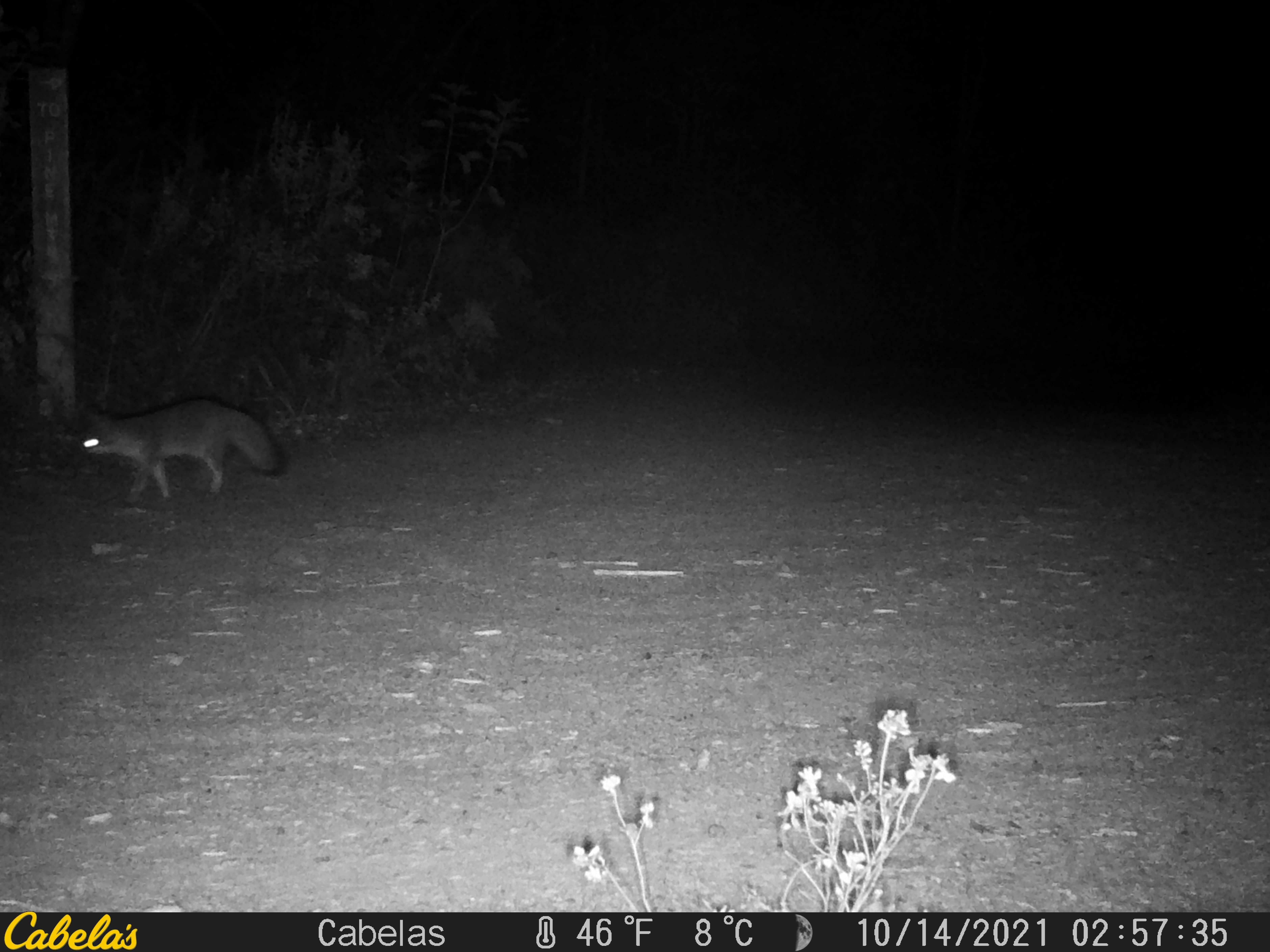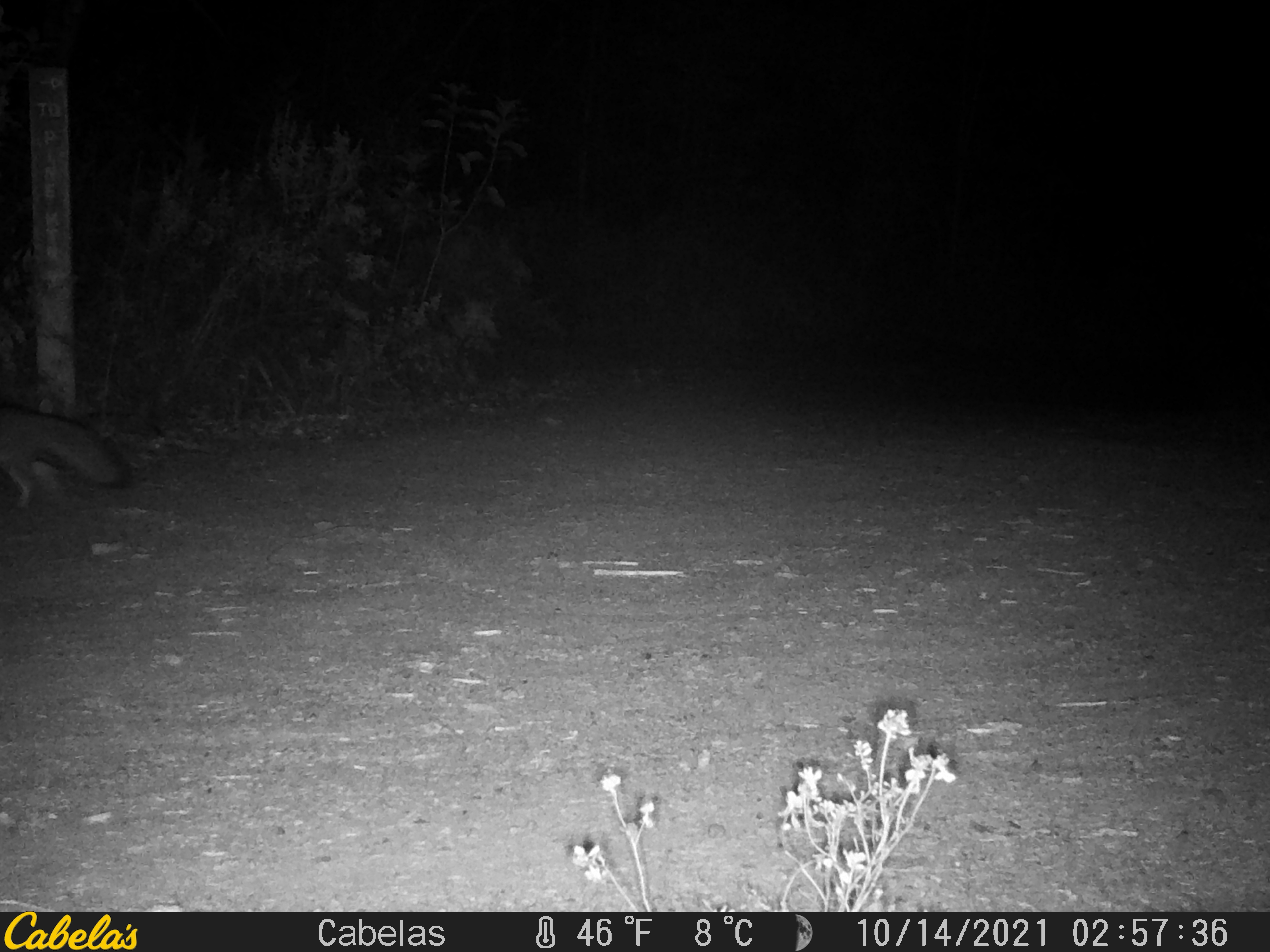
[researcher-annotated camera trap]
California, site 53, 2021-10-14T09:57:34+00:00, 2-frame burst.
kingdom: Animalia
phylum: Chordata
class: Mammalia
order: Carnivora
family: Canidae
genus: Urocyon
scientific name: Urocyon cinereoargenteus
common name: gray fox